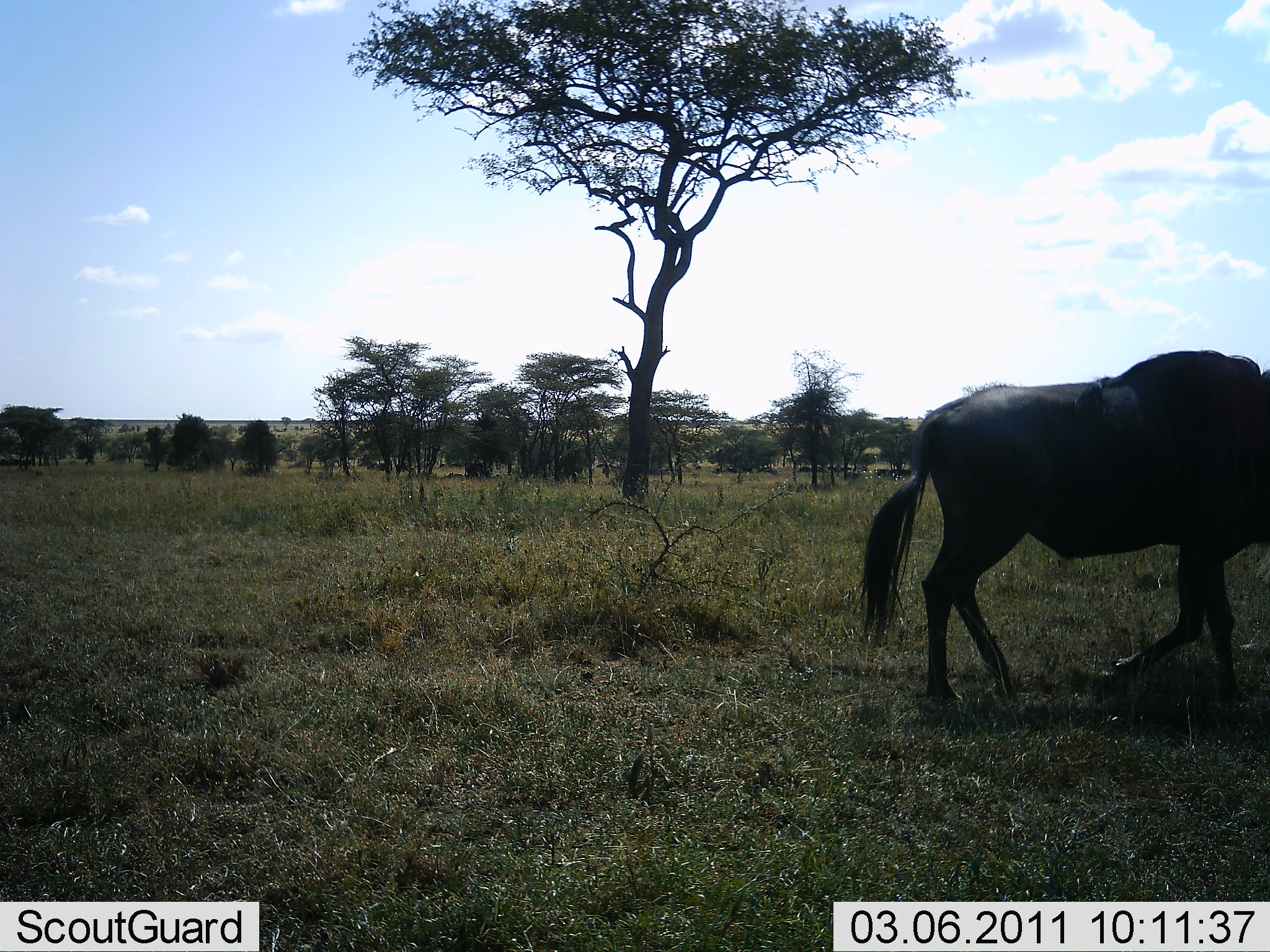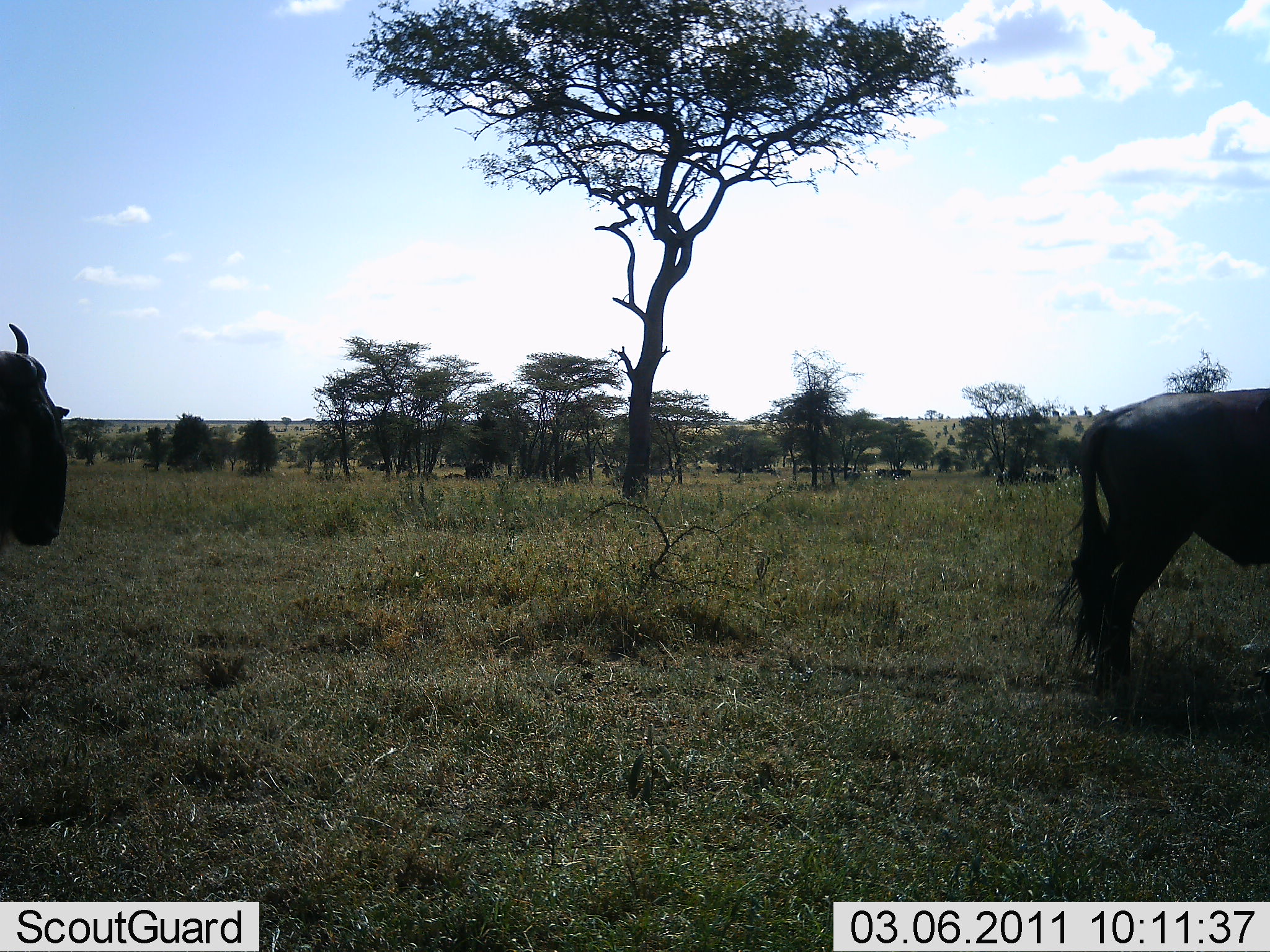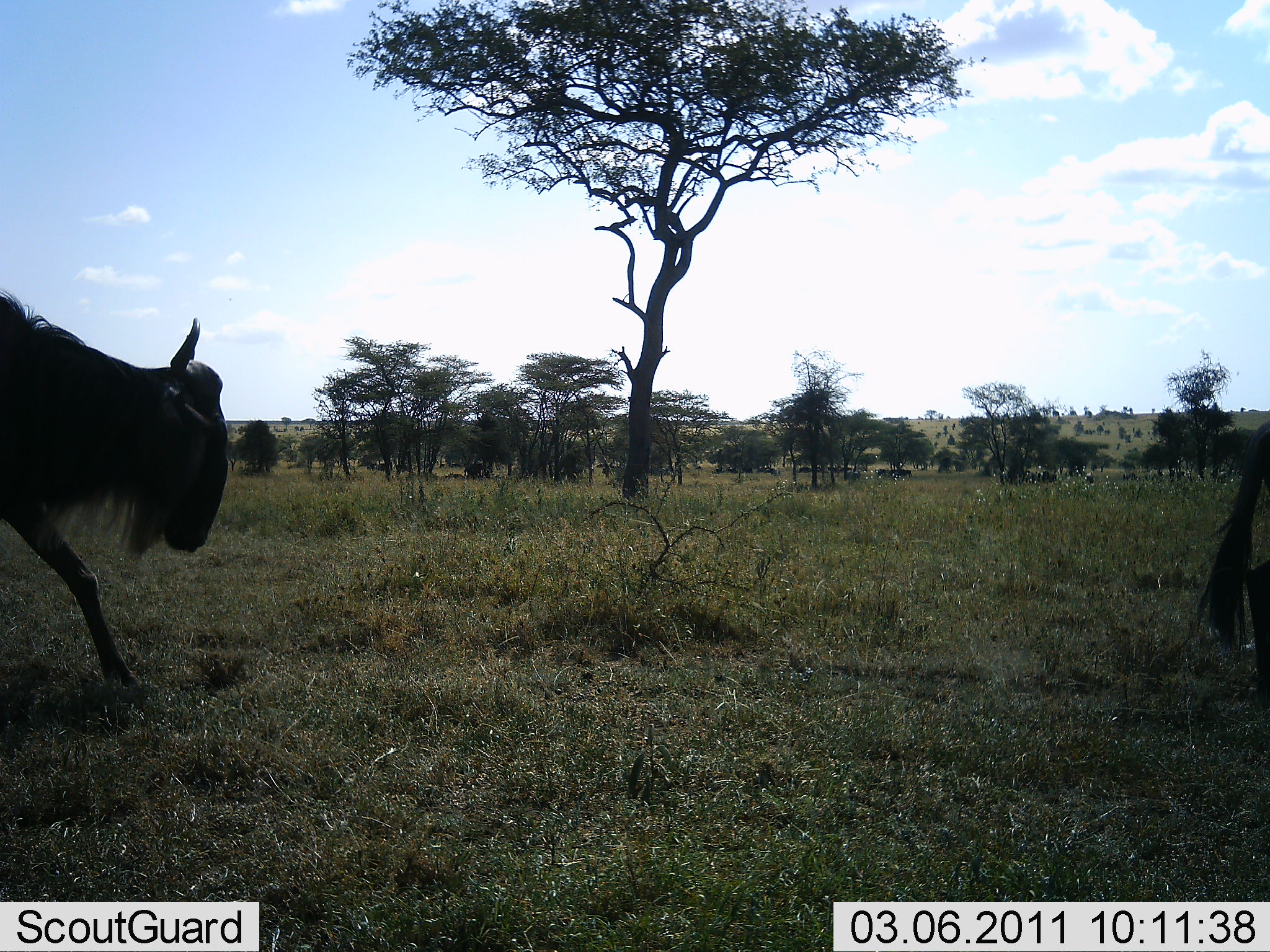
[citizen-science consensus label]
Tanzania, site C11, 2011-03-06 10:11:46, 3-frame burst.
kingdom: Animalia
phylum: Chordata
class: Mammalia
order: Artiodactyla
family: Bovidae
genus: Connochaetes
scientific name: Connochaetes taurinus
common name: blue wildebeest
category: wildebeest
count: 2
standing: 8%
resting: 0%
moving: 92%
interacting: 0%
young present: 0%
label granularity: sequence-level